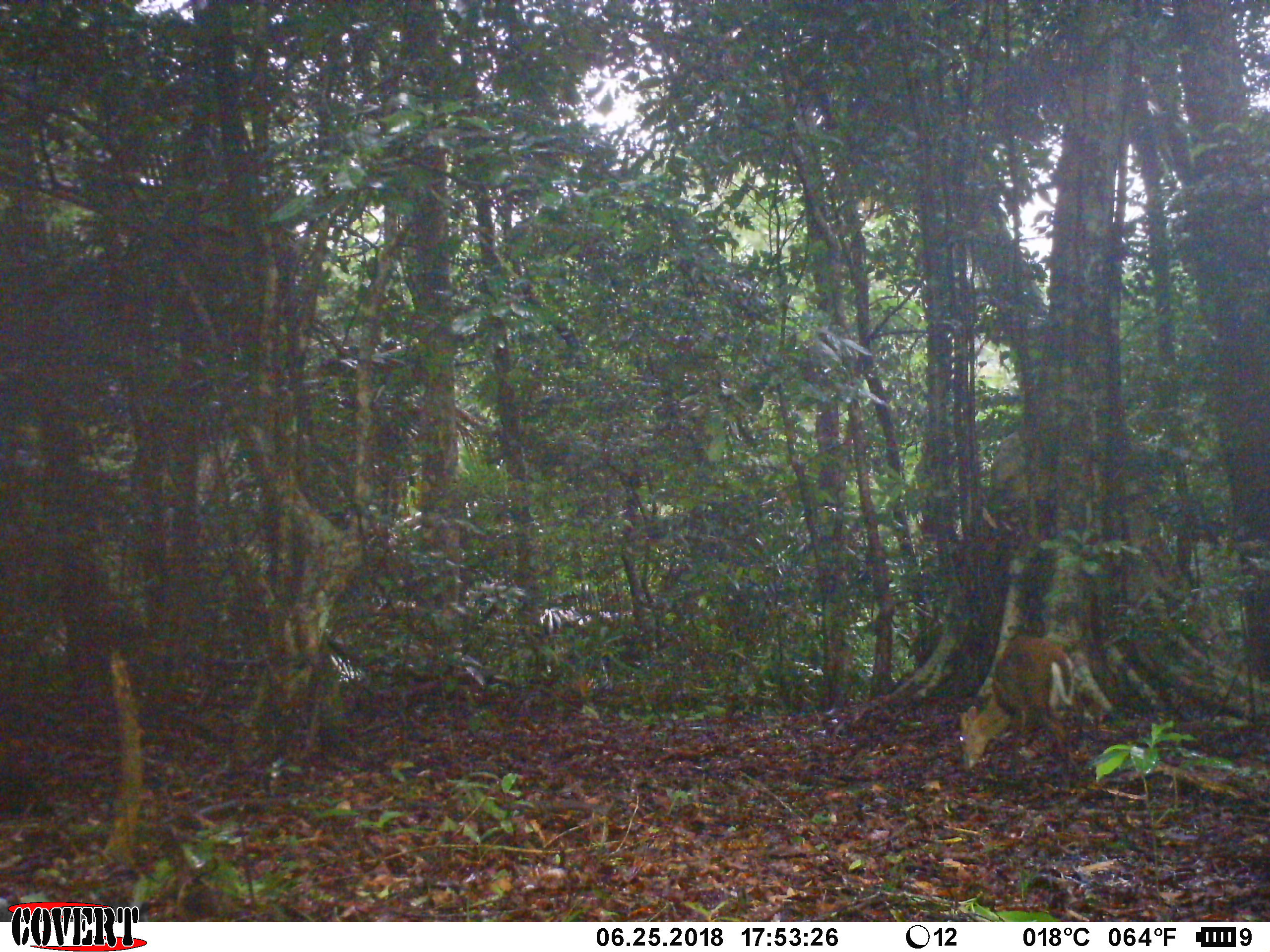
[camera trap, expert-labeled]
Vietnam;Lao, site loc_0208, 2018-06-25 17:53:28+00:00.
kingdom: Animalia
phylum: Chordata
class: Mammalia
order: Artiodactyla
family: Cervidae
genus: Muntiacus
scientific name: Muntiacus rooseveltorum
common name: roosevelt's muntjac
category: roosevelts muntjac group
Roosevelts muntjac group (roosevelt's muntjac) (Muntiacus rooseveltorum). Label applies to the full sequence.